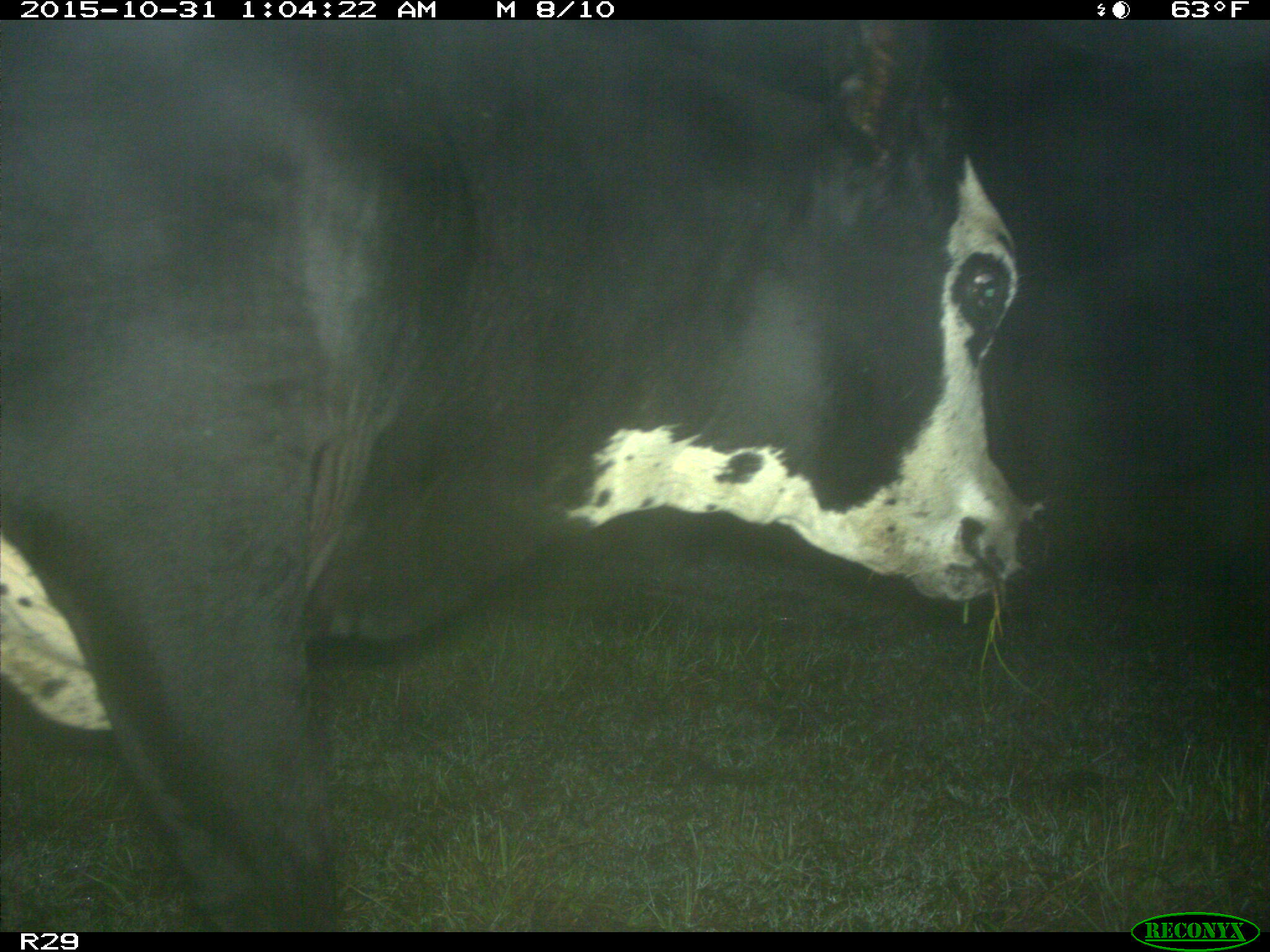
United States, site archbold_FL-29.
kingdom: Animalia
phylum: Chordata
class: Mammalia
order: Artiodactyla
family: Bovidae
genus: Bos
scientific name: Bos taurus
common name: domestic cow